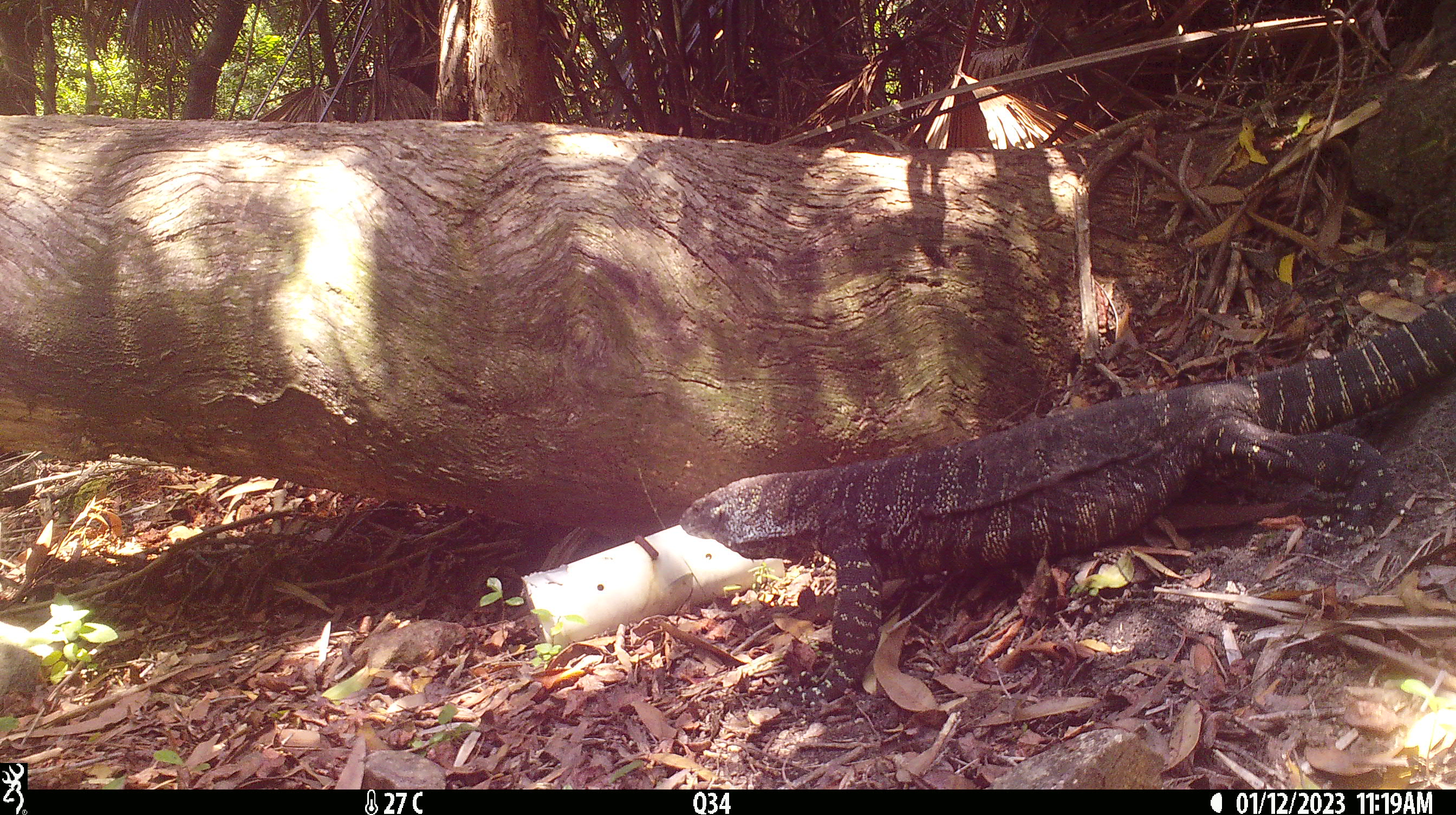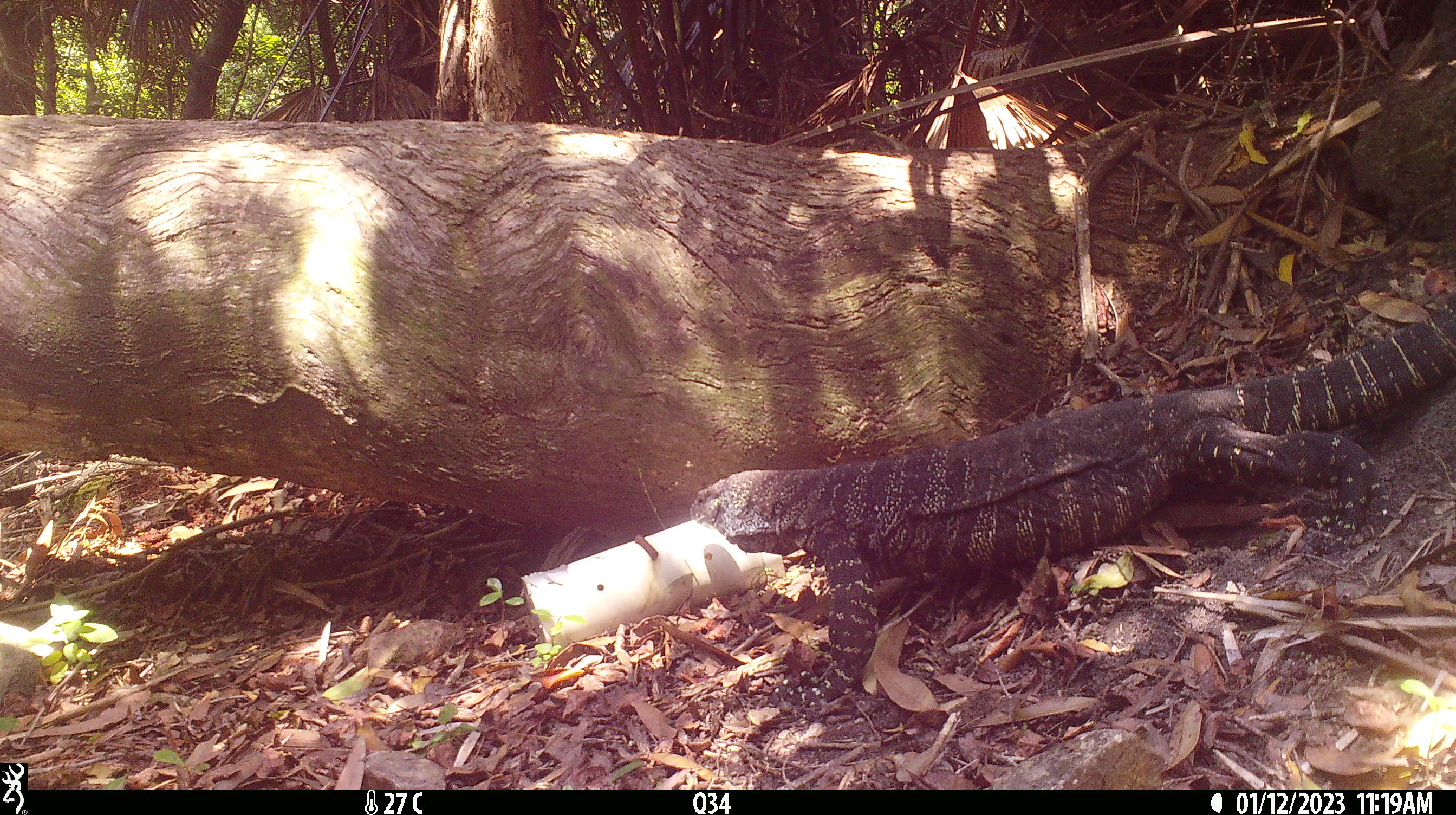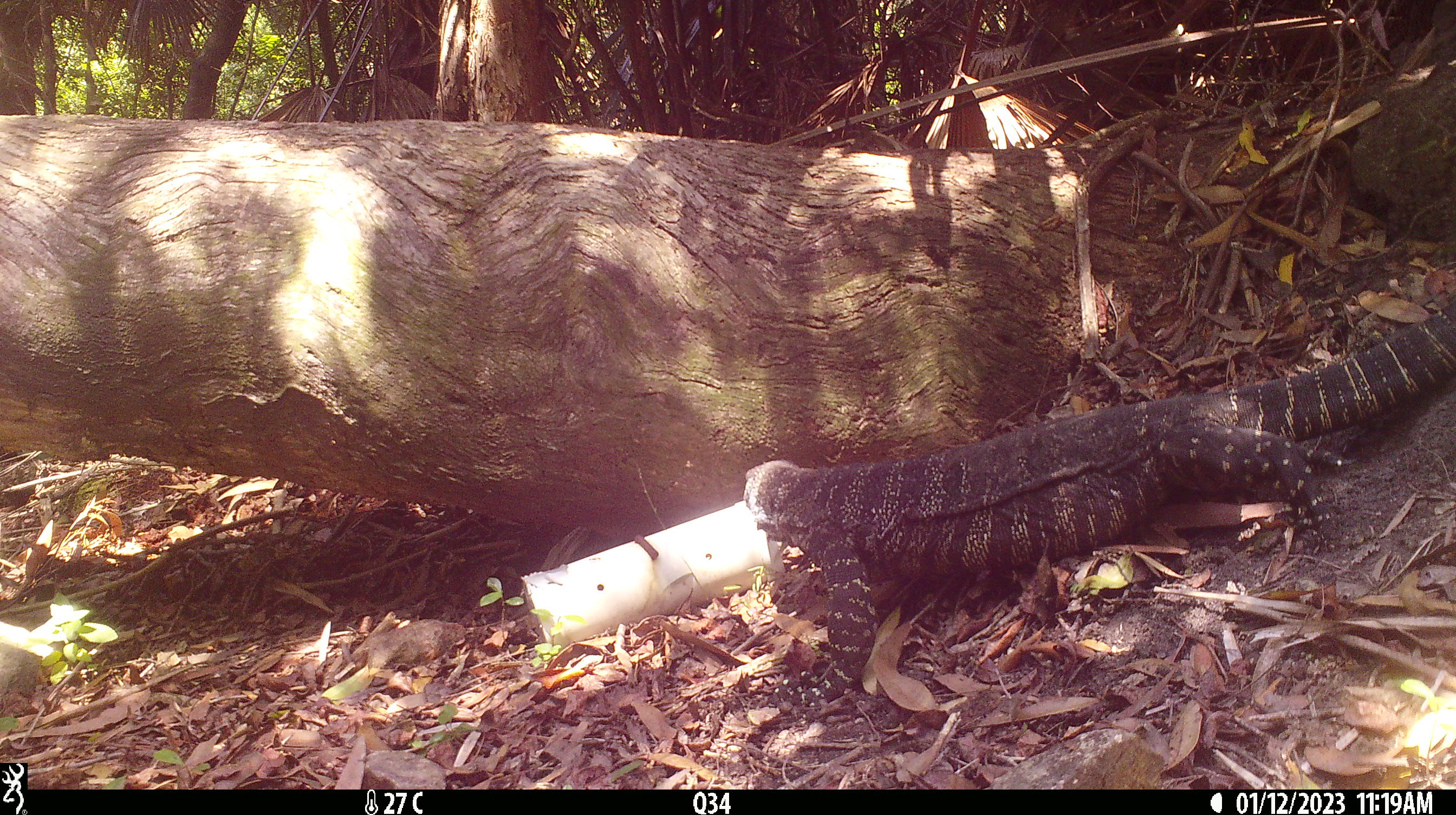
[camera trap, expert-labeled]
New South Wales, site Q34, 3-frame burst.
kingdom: Animalia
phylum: Chordata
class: Reptilia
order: Squamata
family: Varanidae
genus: Varanus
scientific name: Varanus varius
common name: lace monitor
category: goanna